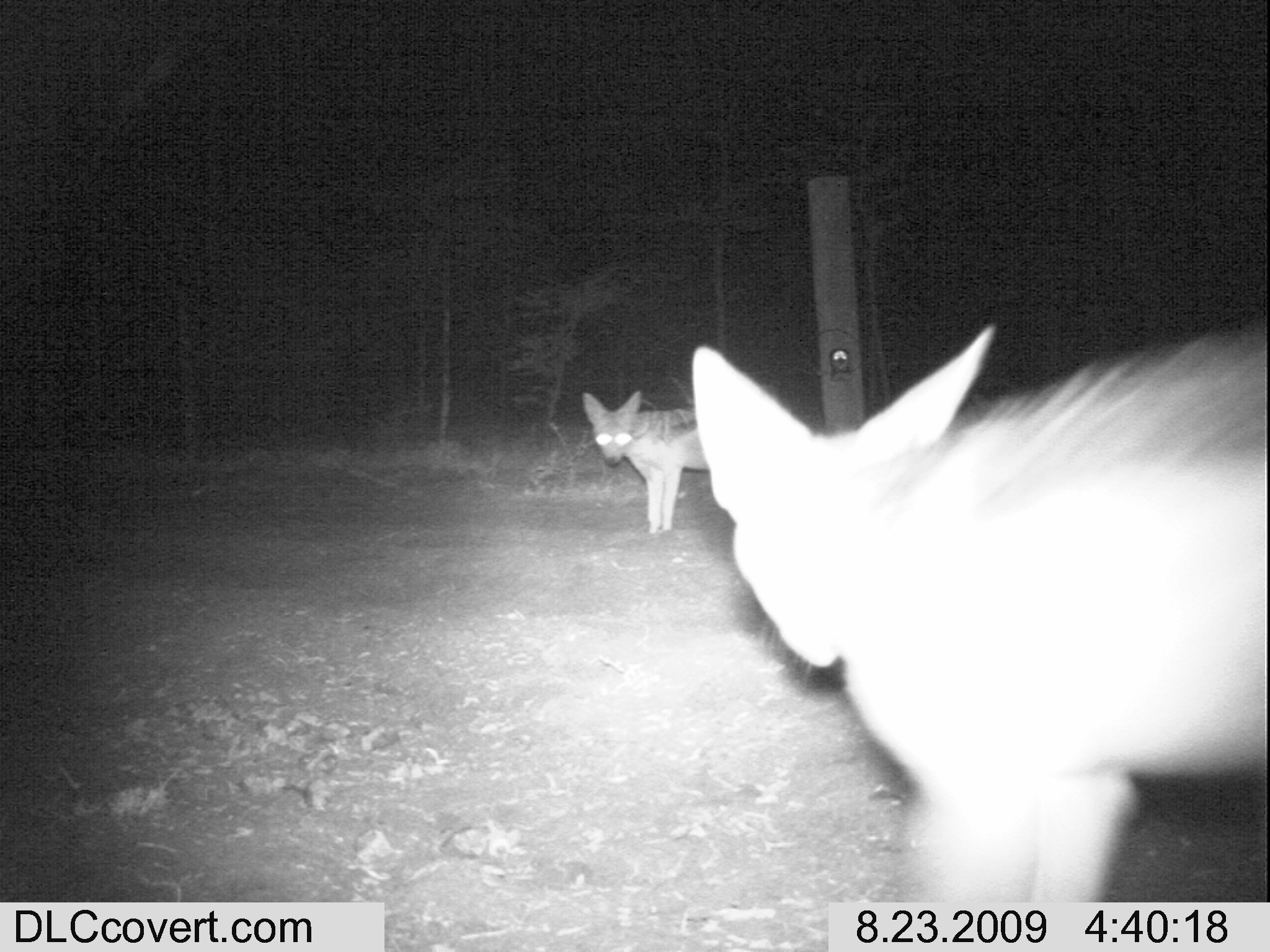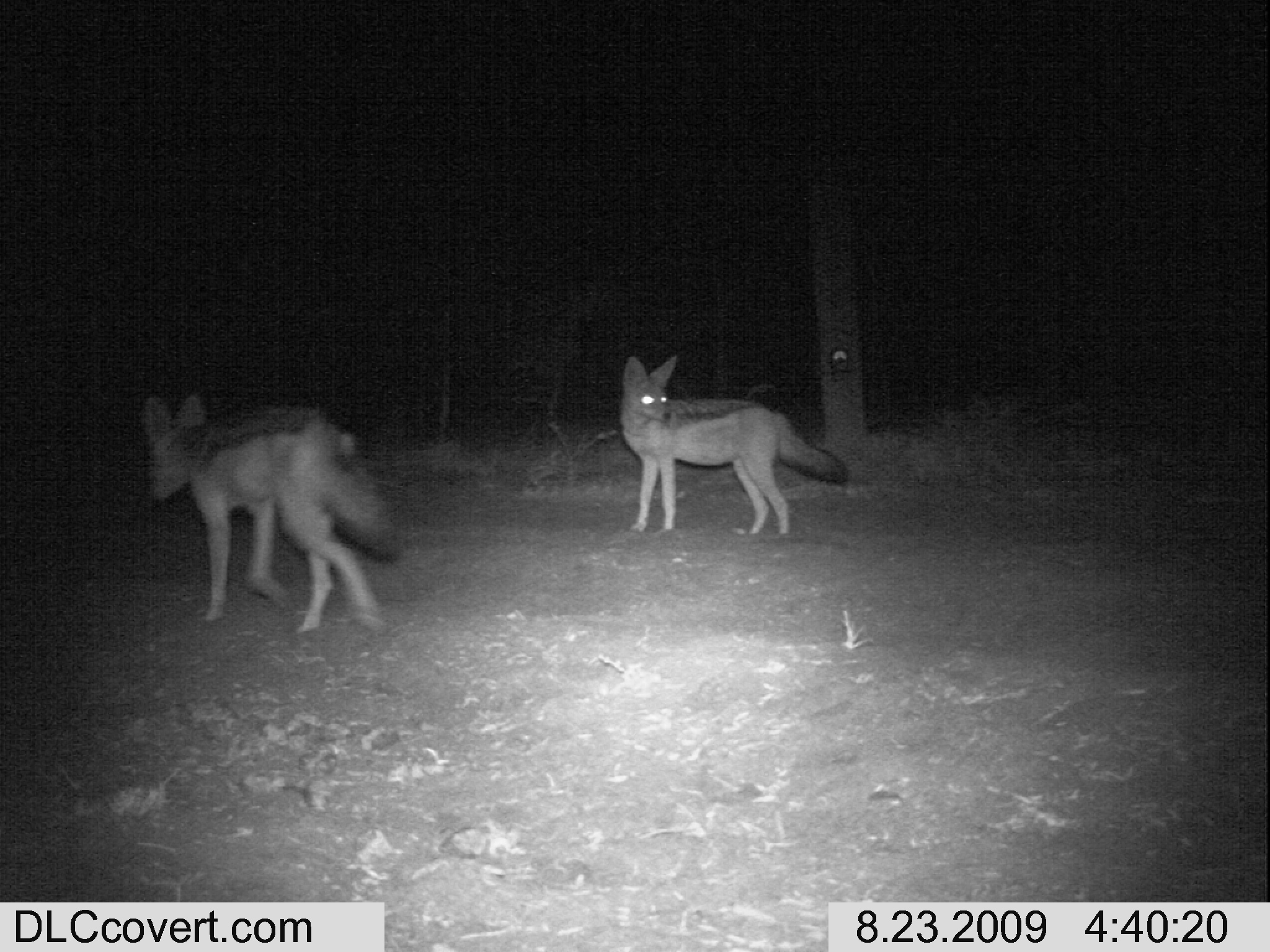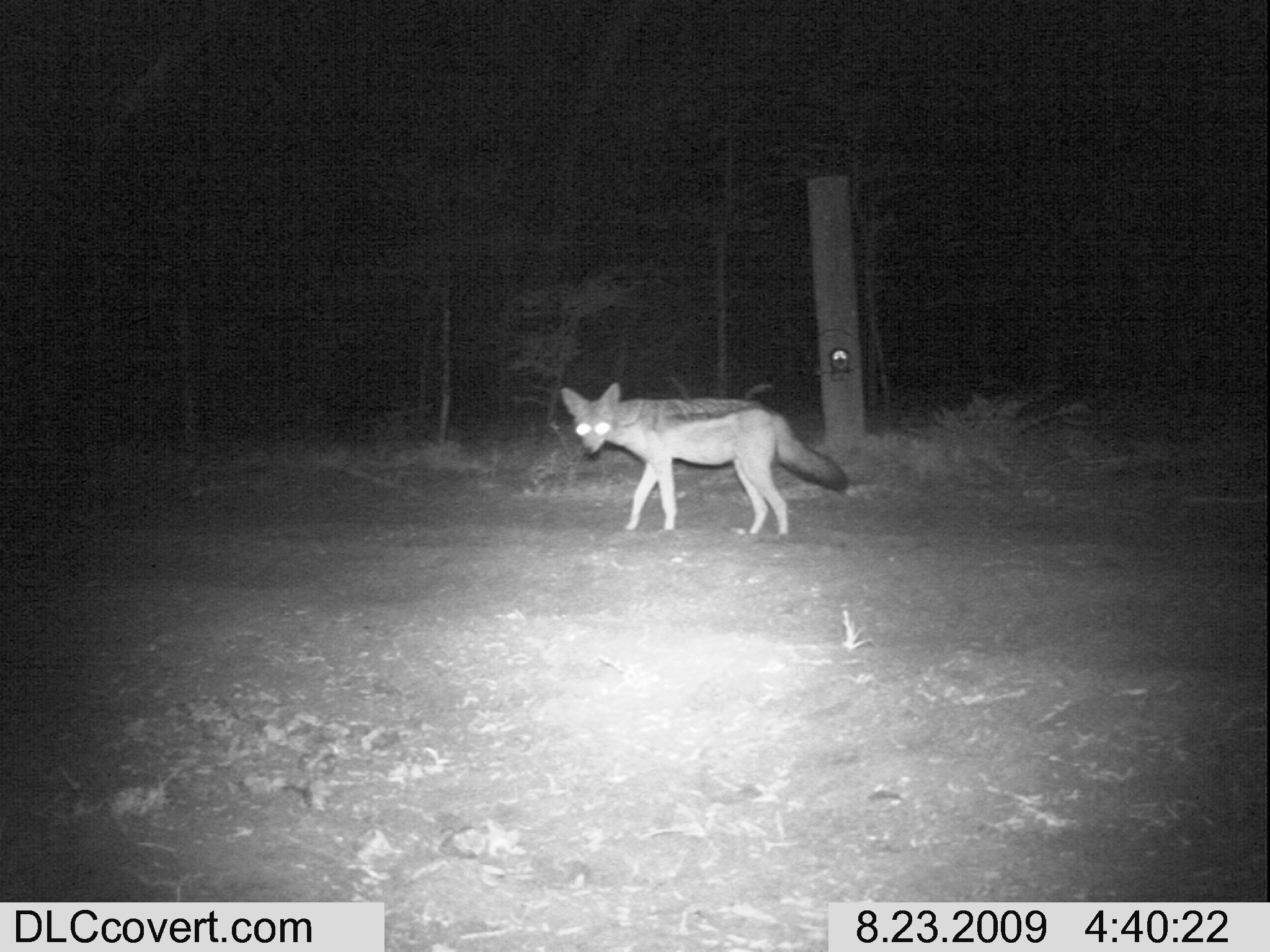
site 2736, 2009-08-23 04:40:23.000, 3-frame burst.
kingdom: Animalia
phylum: Chordata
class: Mammalia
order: Carnivora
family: Canidae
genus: Lupulella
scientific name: Lupulella mesomelas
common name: black-backed jackal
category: canis mesomelas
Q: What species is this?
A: Canis mesomelas (black-backed jackal) (Lupulella mesomelas).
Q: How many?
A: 2.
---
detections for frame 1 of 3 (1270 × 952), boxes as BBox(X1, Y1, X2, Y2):
canis mesomelas: BBox(688, 318, 1269, 950); BBox(579, 390, 781, 536)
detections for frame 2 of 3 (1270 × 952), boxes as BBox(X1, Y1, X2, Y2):
canis mesomelas: BBox(135, 387, 401, 637); BBox(617, 354, 851, 537)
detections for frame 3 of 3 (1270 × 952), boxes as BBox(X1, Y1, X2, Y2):
canis mesomelas: BBox(561, 382, 850, 536)